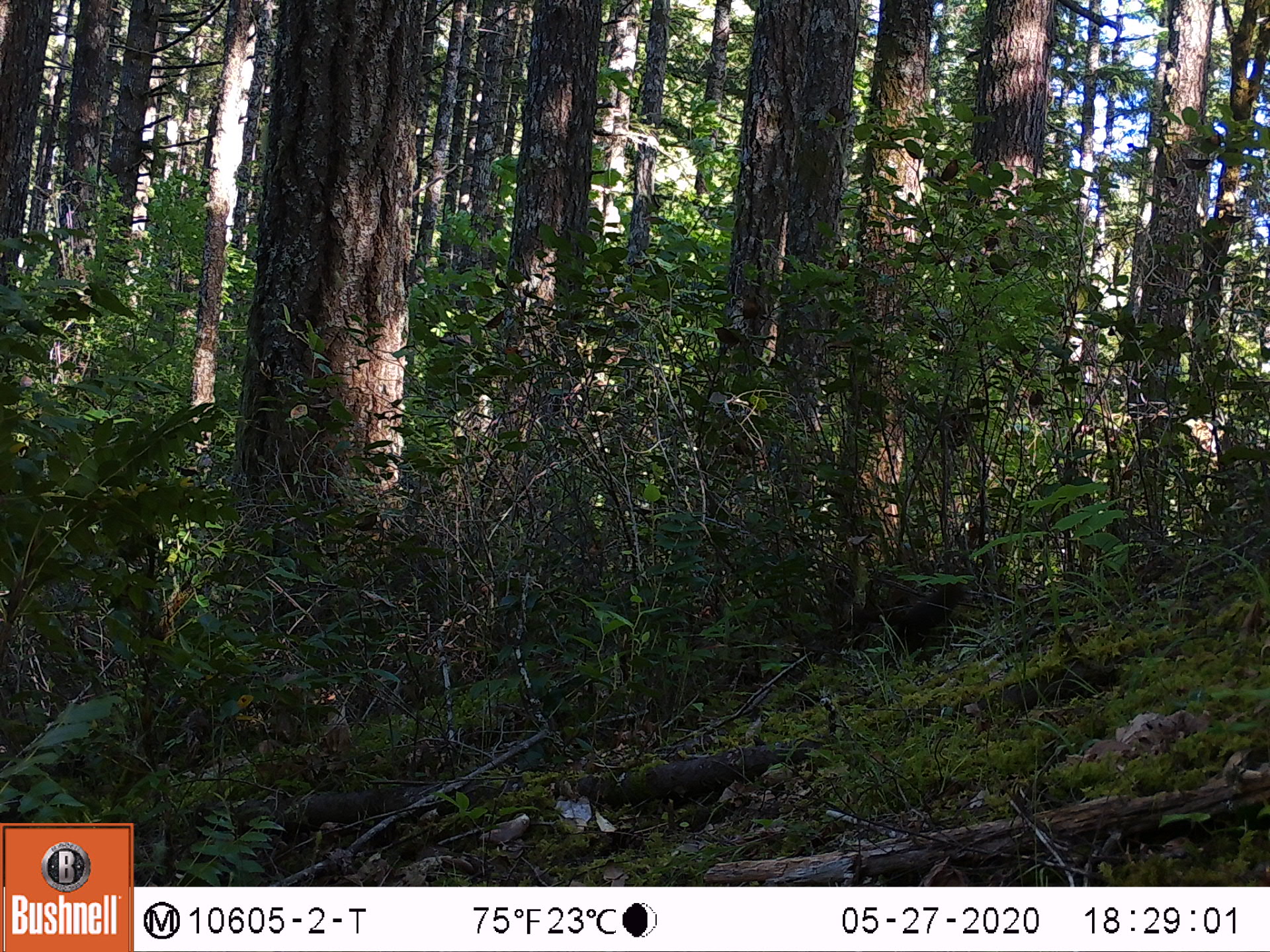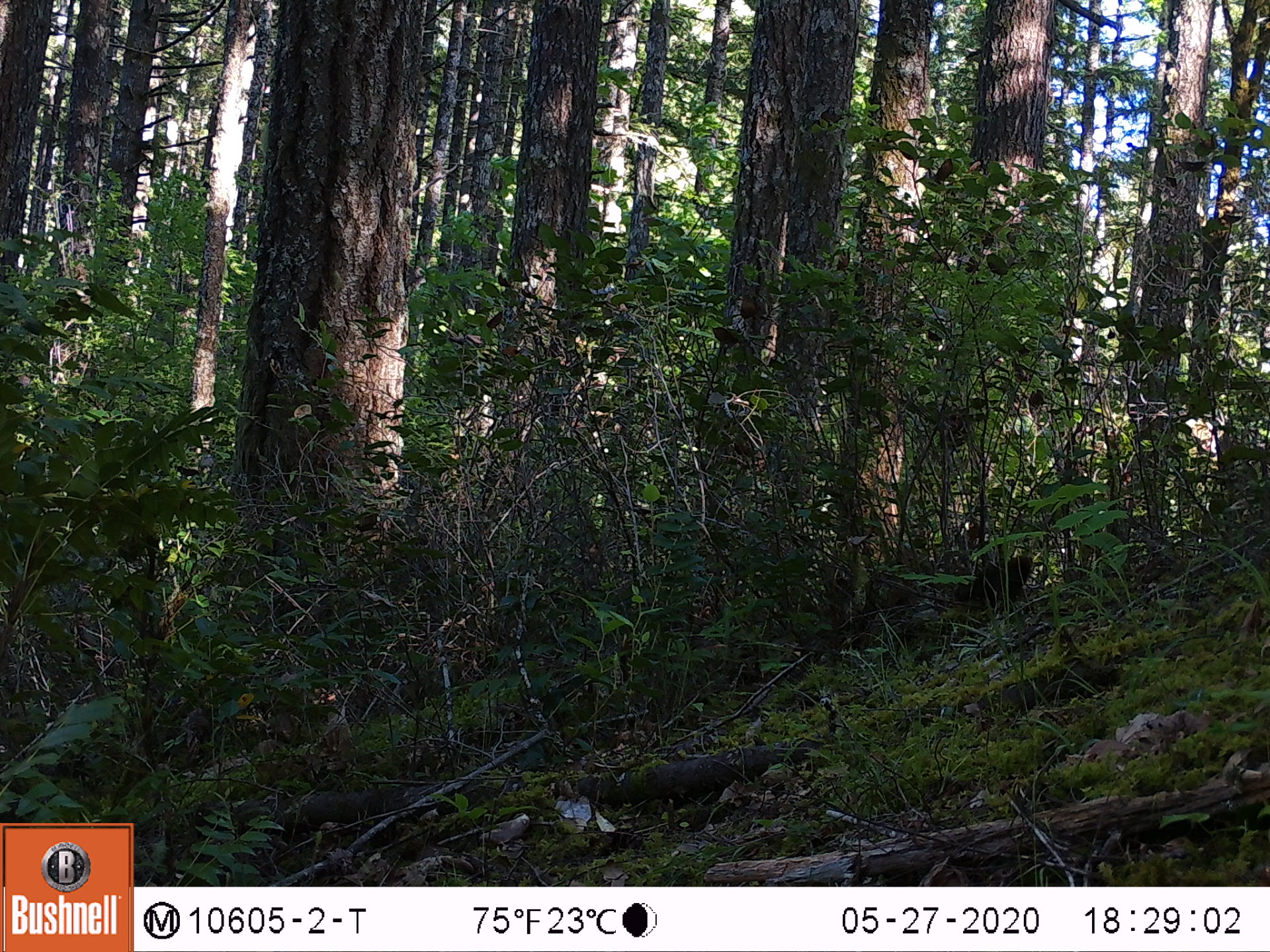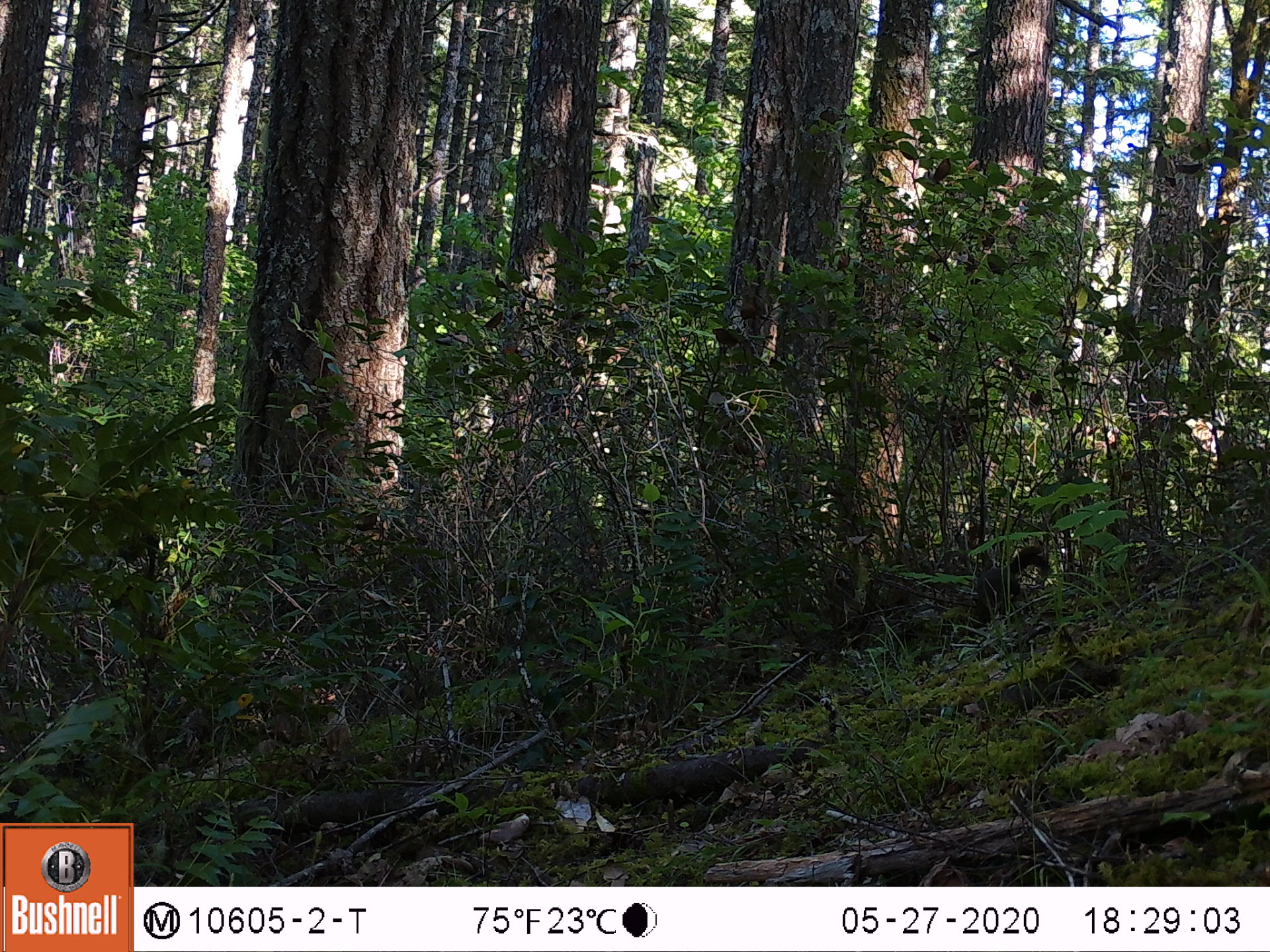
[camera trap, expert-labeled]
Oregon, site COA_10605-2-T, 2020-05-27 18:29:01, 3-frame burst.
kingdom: Animalia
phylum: Chordata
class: Mammalia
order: Rodentia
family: Sciuridae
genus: Tamiasciurus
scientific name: Tamiasciurus douglasii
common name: douglas squirrel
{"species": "douglas squirrel (Tamiasciurus douglasii)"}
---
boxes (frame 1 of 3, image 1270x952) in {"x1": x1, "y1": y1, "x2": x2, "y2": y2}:
douglas squirrel: {"x1": 872, "y1": 579, "x2": 969, "y2": 671}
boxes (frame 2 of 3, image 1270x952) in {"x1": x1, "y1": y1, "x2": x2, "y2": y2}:
douglas squirrel: {"x1": 947, "y1": 549, "x2": 1046, "y2": 618}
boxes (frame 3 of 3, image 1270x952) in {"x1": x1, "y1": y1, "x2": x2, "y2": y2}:
douglas squirrel: {"x1": 958, "y1": 538, "x2": 1055, "y2": 614}